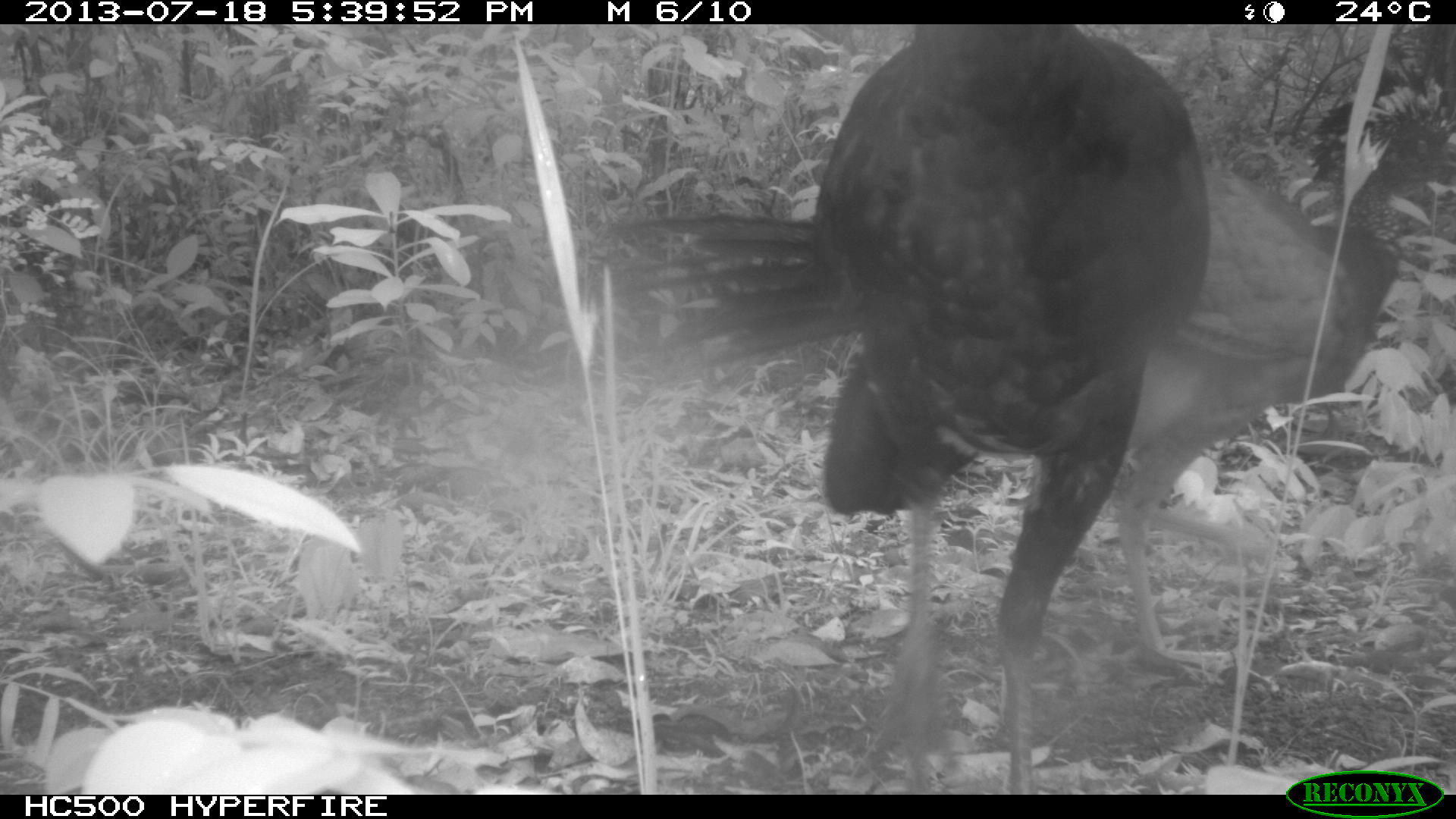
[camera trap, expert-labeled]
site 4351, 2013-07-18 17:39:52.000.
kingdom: Animalia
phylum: Chordata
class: Aves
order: Galliformes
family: Cracidae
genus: Crax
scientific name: Crax rubra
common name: great curassow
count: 3